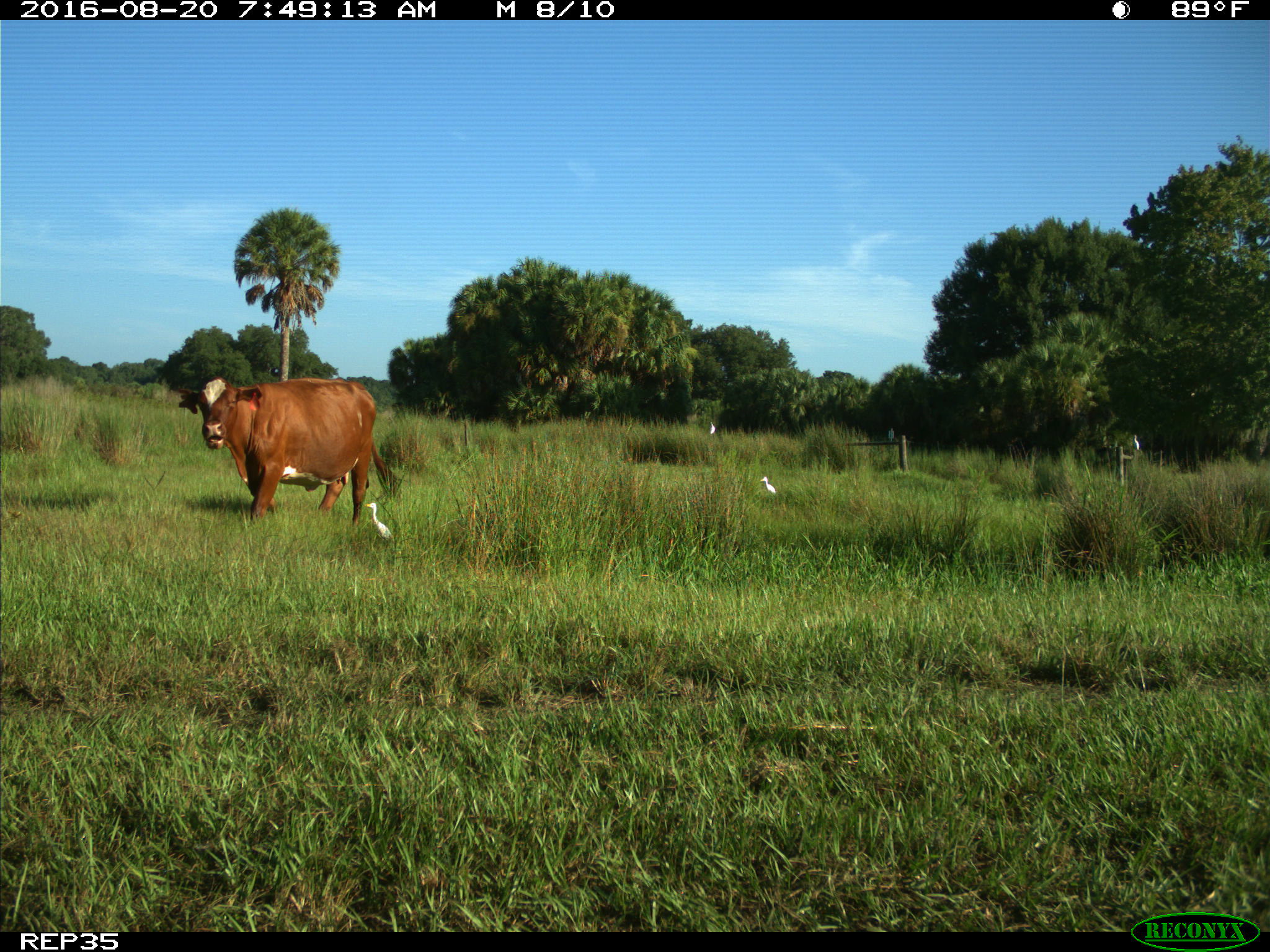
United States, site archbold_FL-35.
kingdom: Animalia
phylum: Chordata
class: Mammalia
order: Artiodactyla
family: Bovidae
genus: Bos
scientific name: Bos taurus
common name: domestic cow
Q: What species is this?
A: Bos taurus (domestic cow).